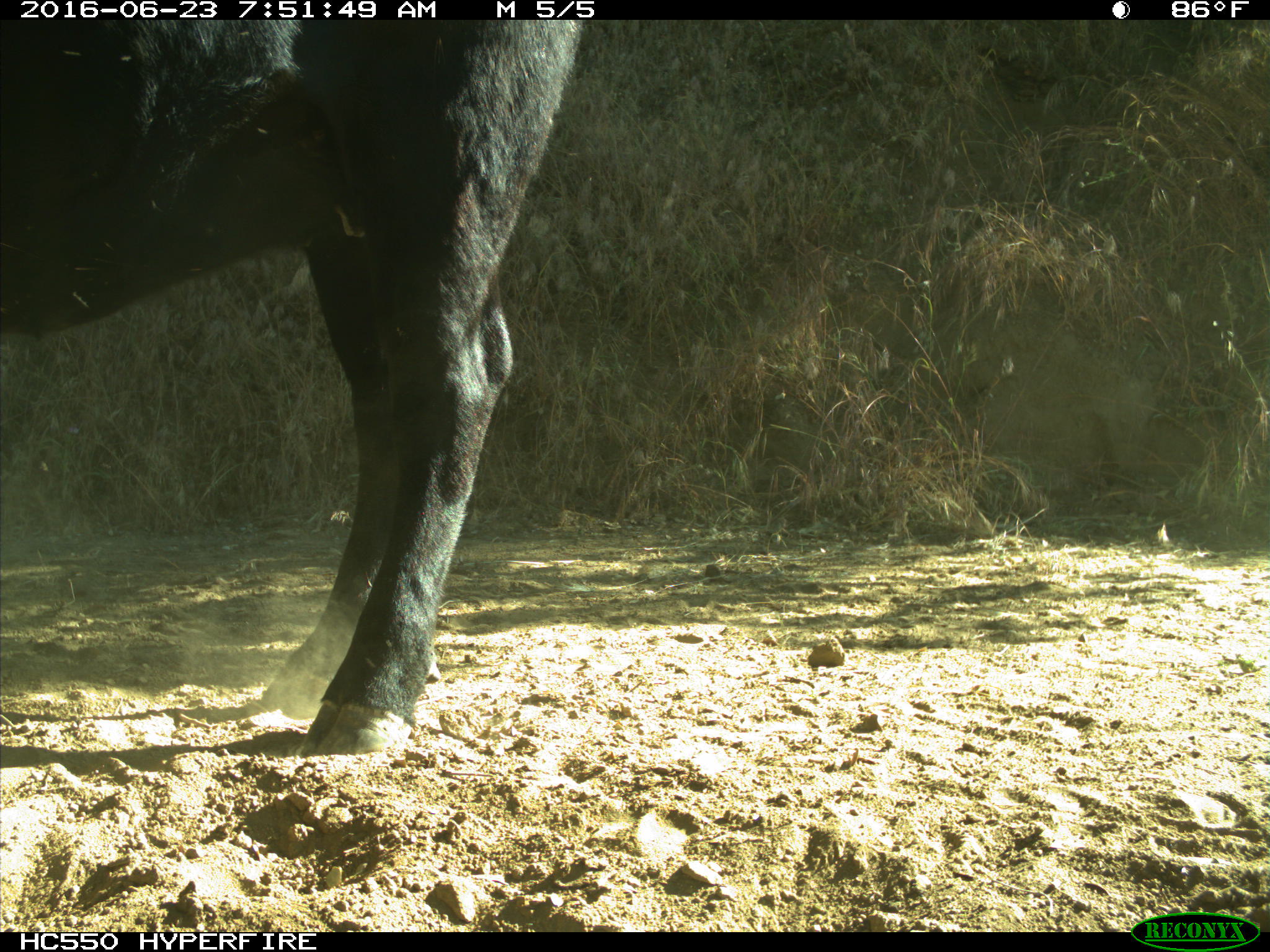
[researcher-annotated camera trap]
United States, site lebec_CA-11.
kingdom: Animalia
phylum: Chordata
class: Mammalia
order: Artiodactyla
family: Bovidae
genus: Bos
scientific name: Bos taurus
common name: domestic cow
Bos taurus (domestic cow).